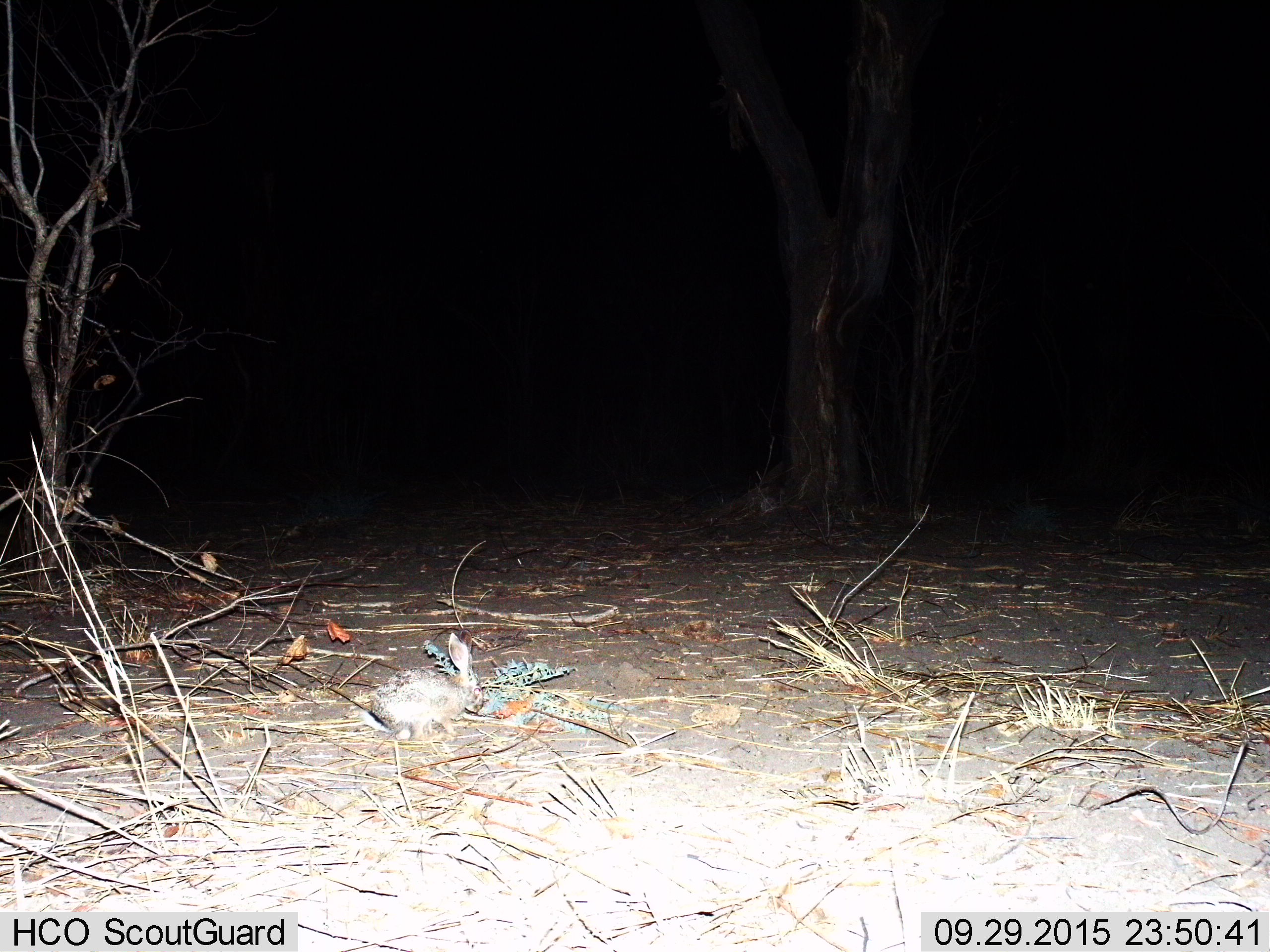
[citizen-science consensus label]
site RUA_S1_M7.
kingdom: Animalia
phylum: Chordata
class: Mammalia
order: Lagomorpha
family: Leporidae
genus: Lepus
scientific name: Lepus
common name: hare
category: hareunknown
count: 1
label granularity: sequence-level